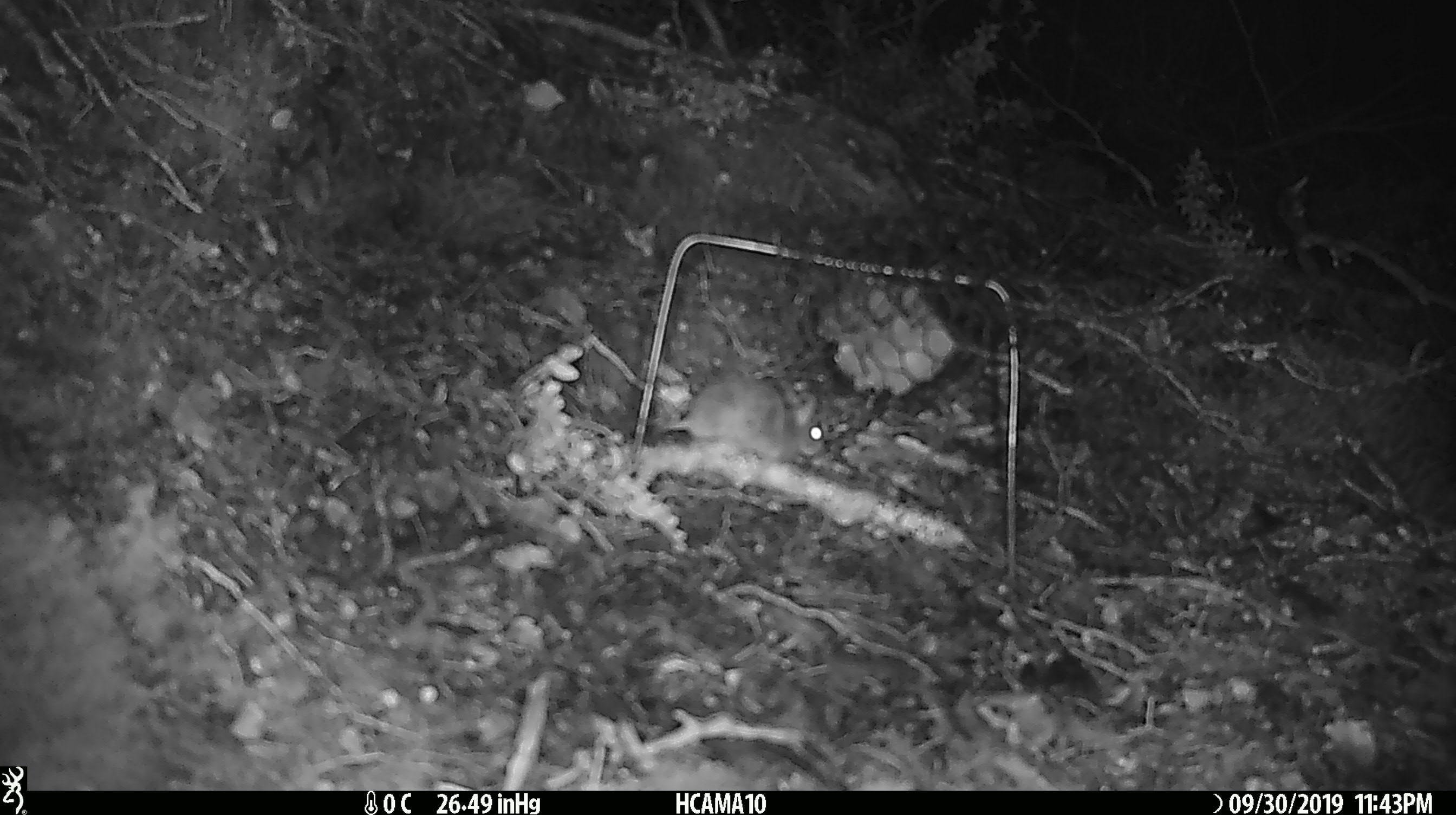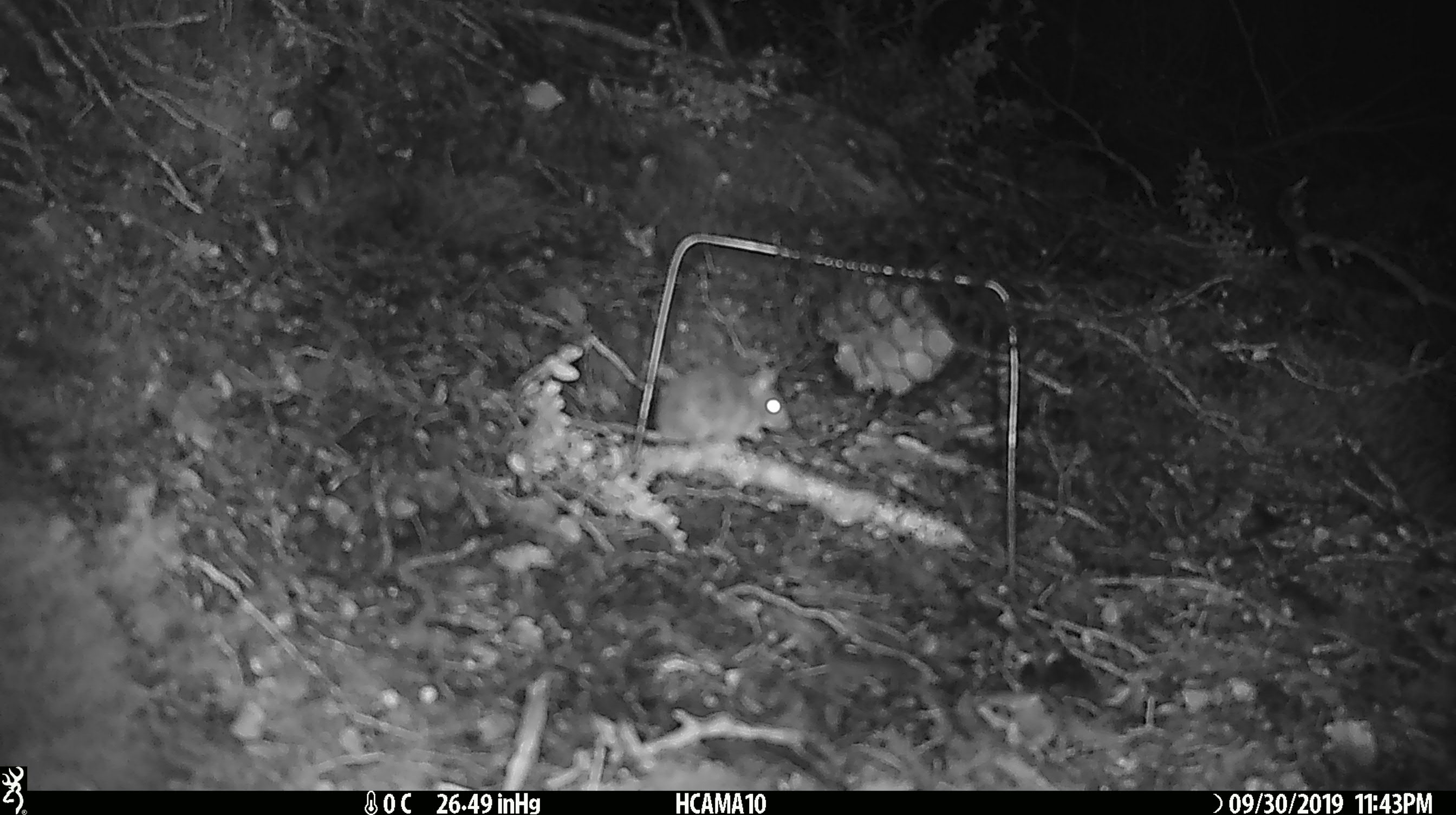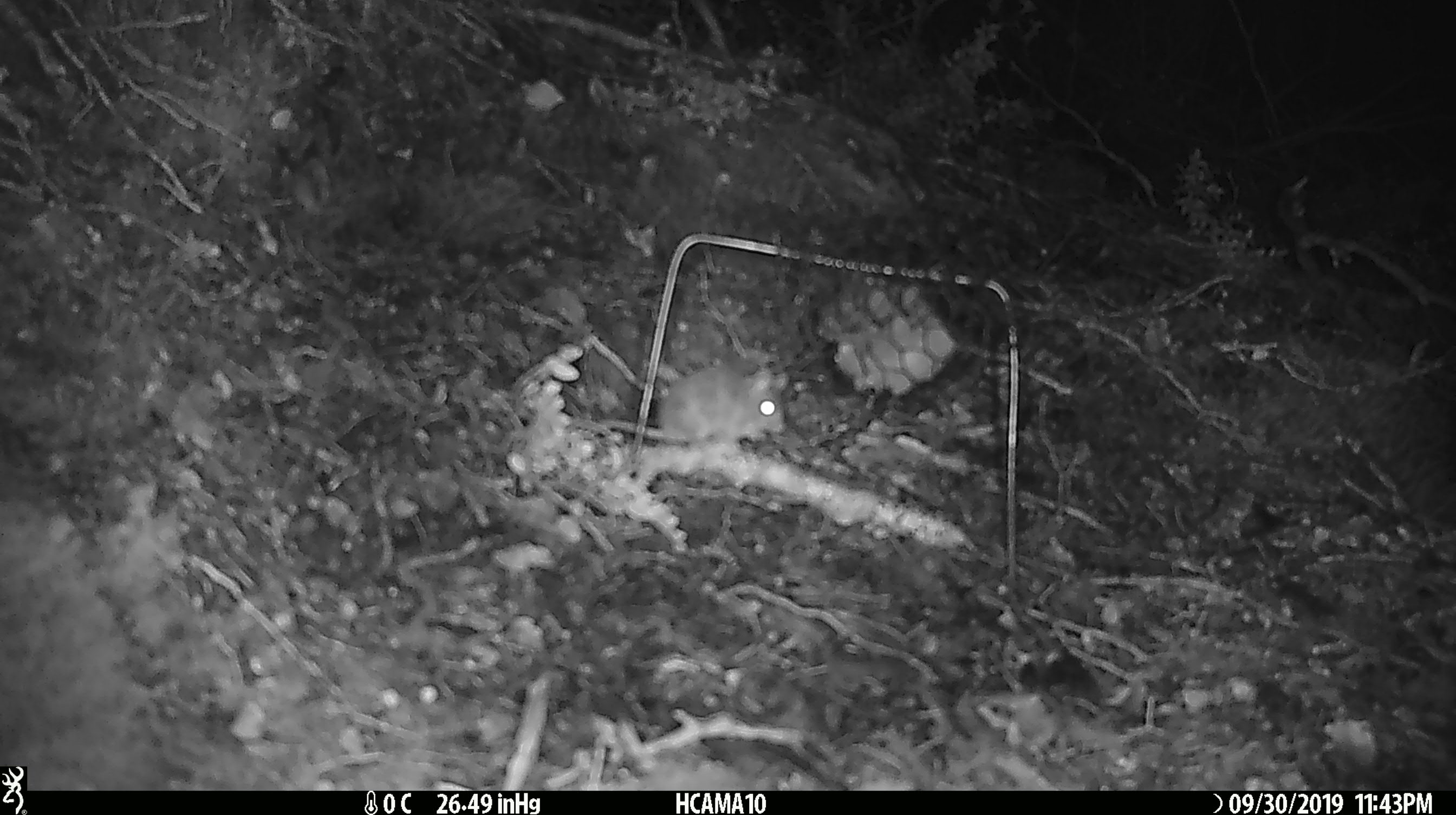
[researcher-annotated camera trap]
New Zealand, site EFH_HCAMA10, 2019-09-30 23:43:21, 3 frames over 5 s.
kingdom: Animalia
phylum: Chordata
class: Mammalia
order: Rodentia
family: Muridae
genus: Mus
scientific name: Mus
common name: mouse